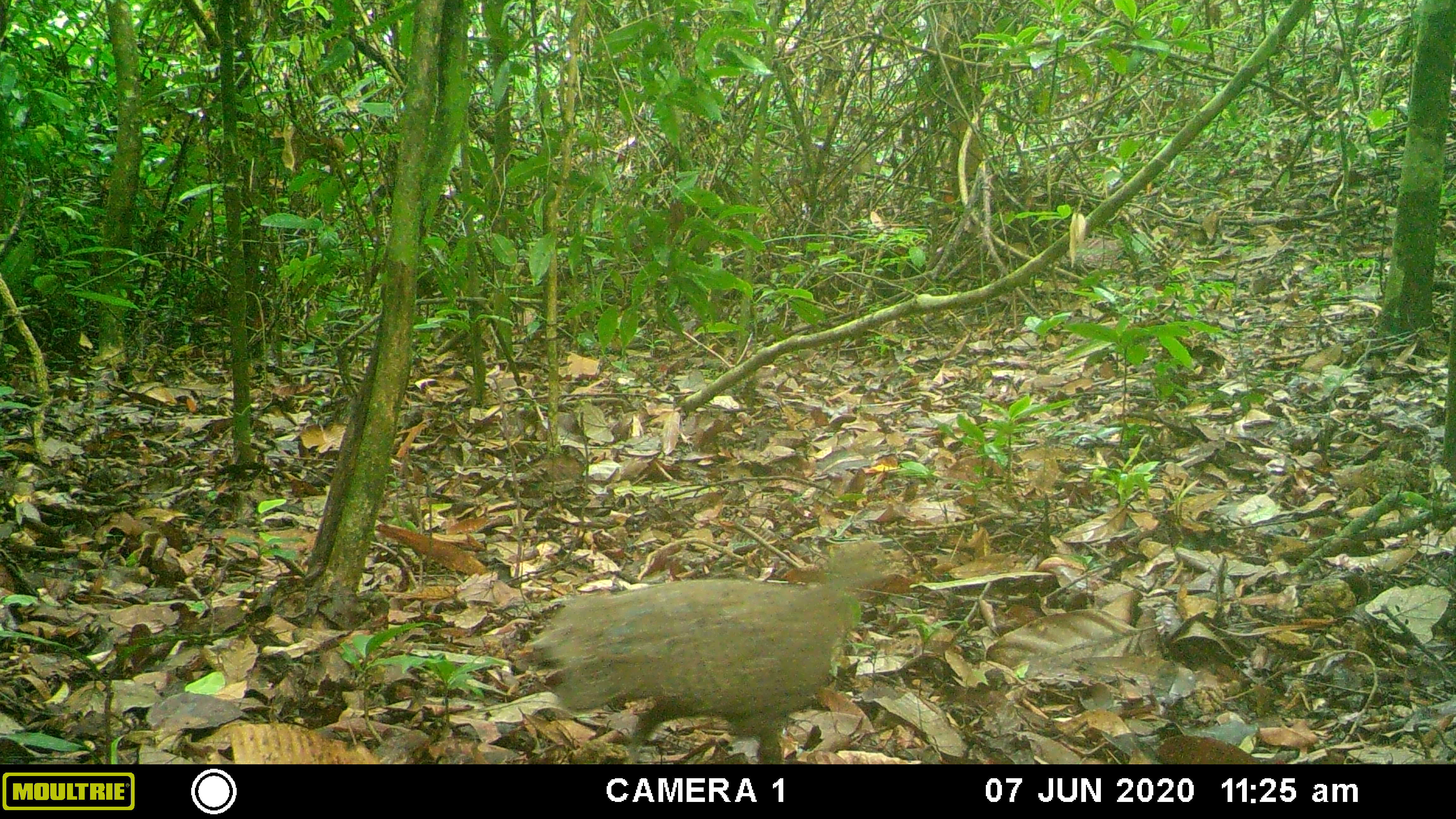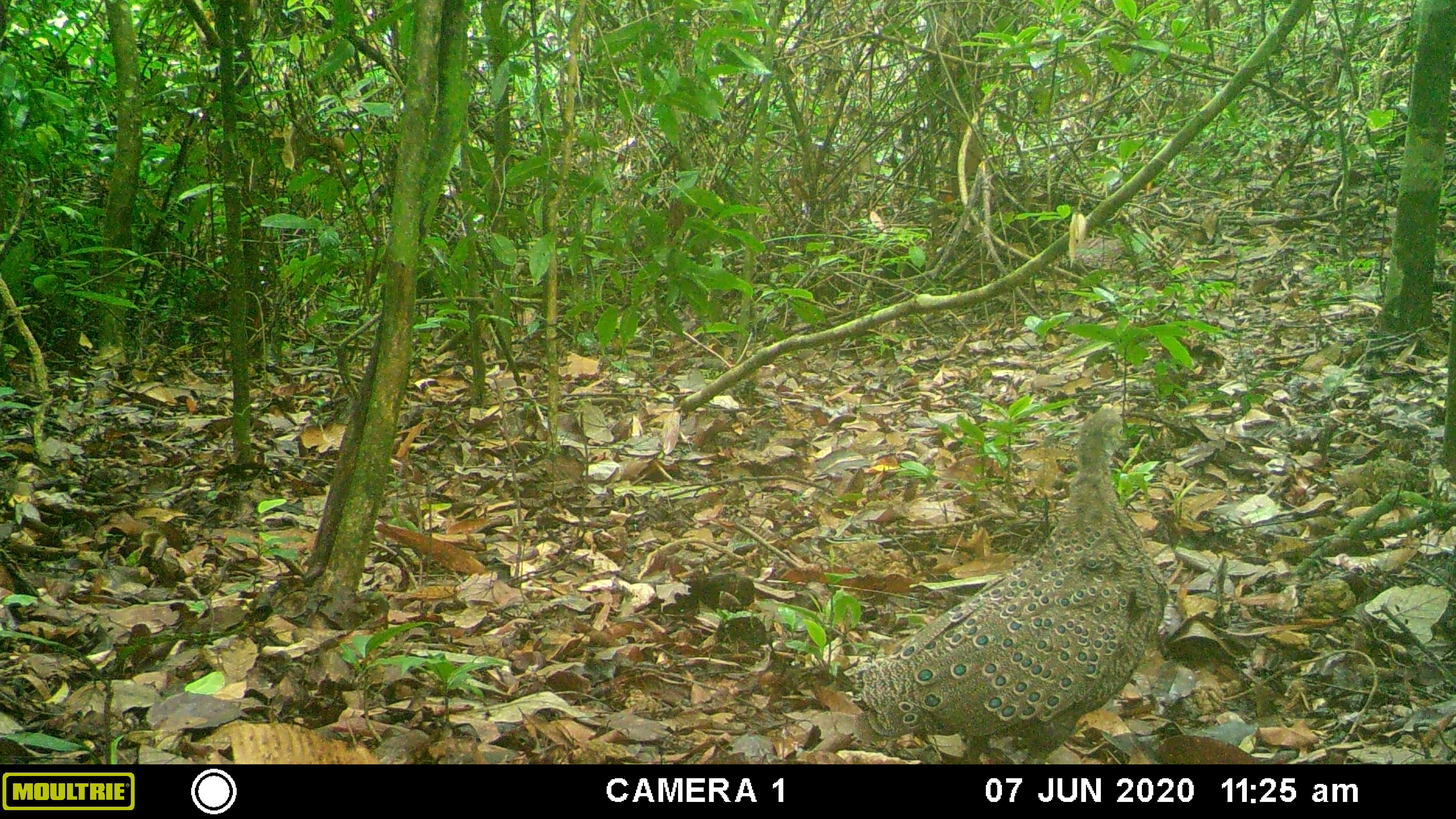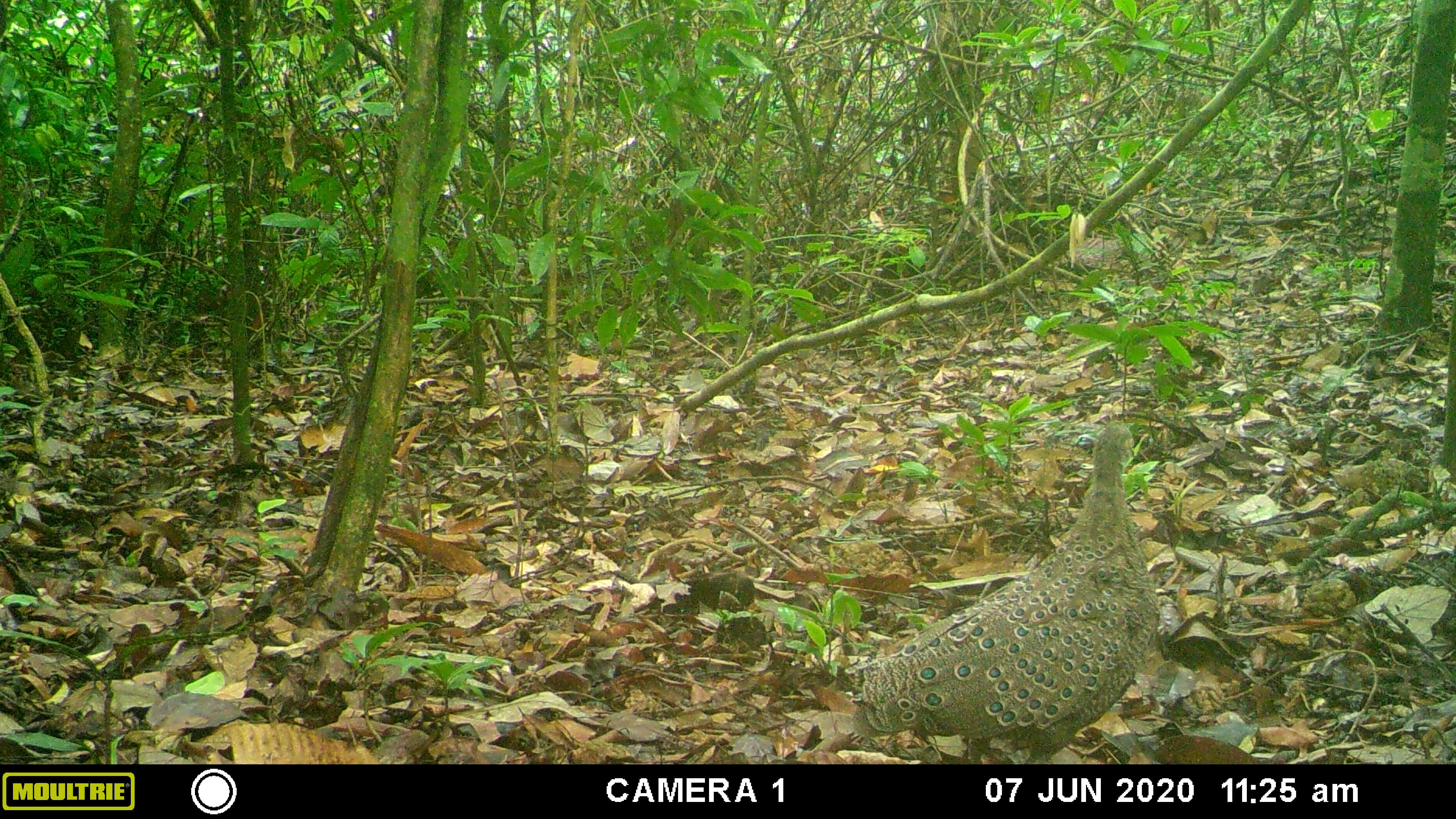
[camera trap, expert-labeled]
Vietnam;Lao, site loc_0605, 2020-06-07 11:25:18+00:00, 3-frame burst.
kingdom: Animalia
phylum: Chordata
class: Aves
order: Galliformes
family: Phasianidae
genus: Polyplectron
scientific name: Polyplectron bicalcaratum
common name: gray peacock-pheasant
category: grey peacock pheasant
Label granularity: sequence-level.